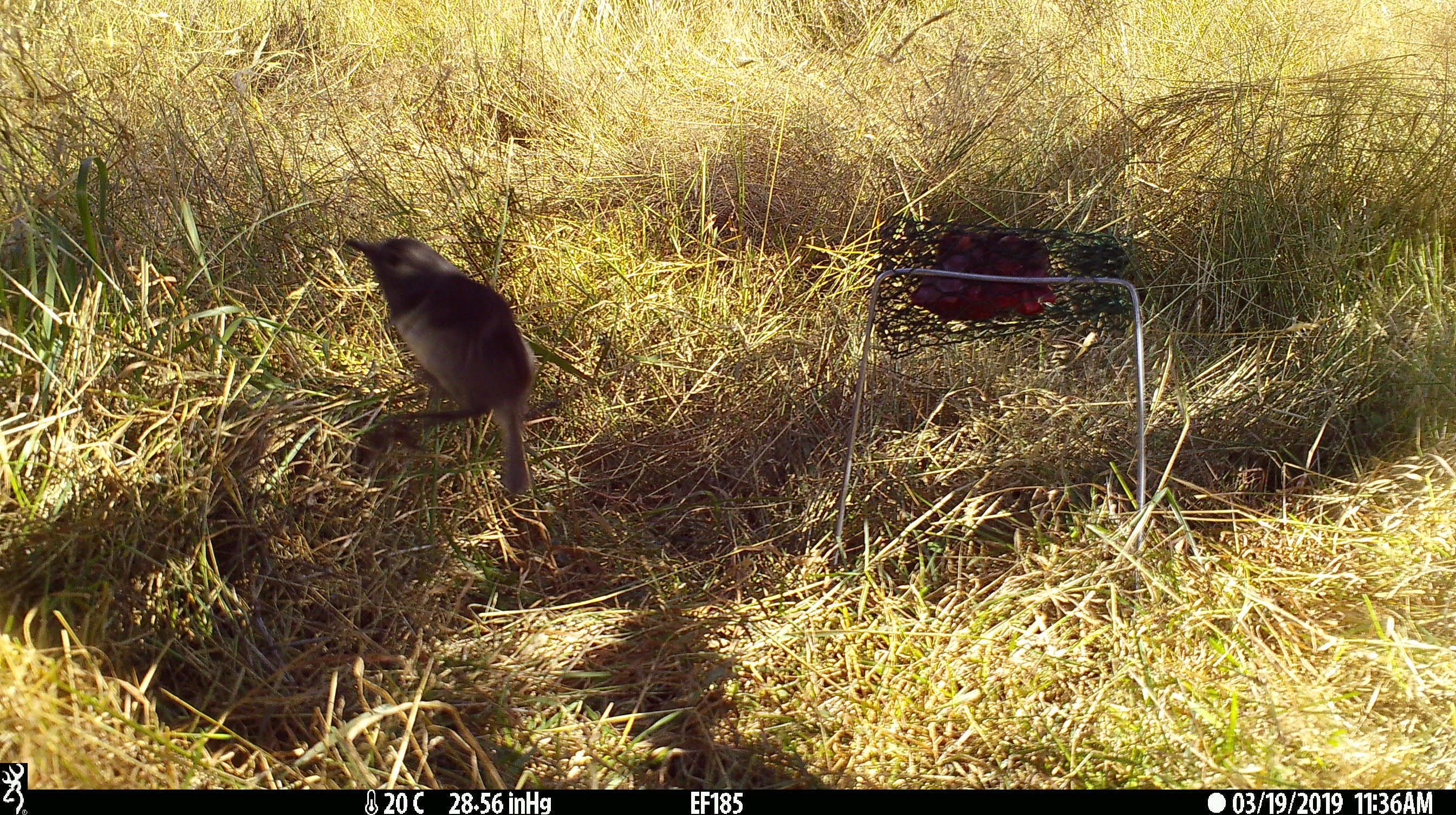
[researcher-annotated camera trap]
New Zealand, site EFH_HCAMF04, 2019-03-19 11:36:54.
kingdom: Animalia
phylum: Chordata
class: Aves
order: Passeriformes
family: Petroicidae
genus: Petroica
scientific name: Petroica australis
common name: new zealand robin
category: robin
Robin (new zealand robin) (Petroica australis).